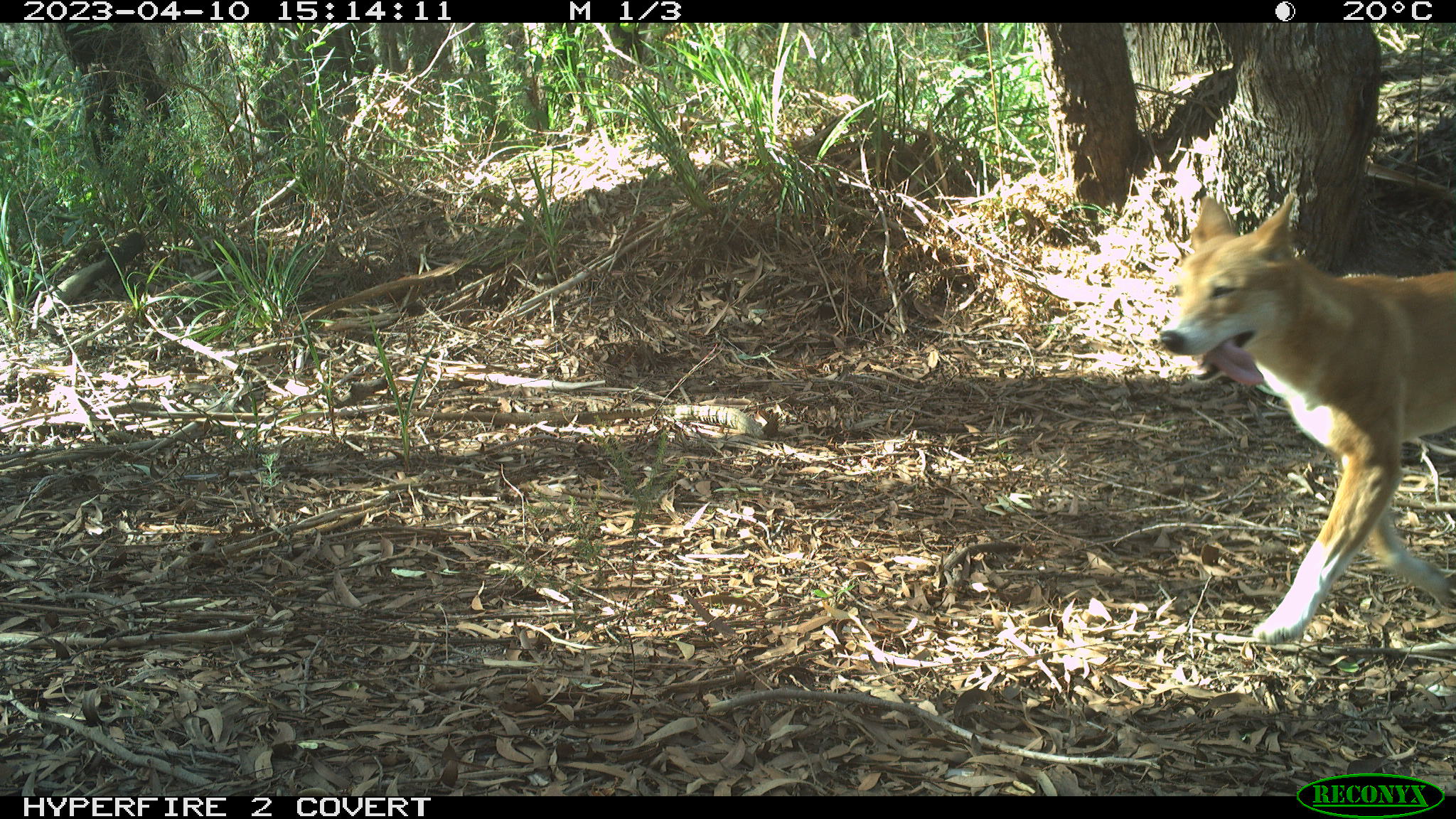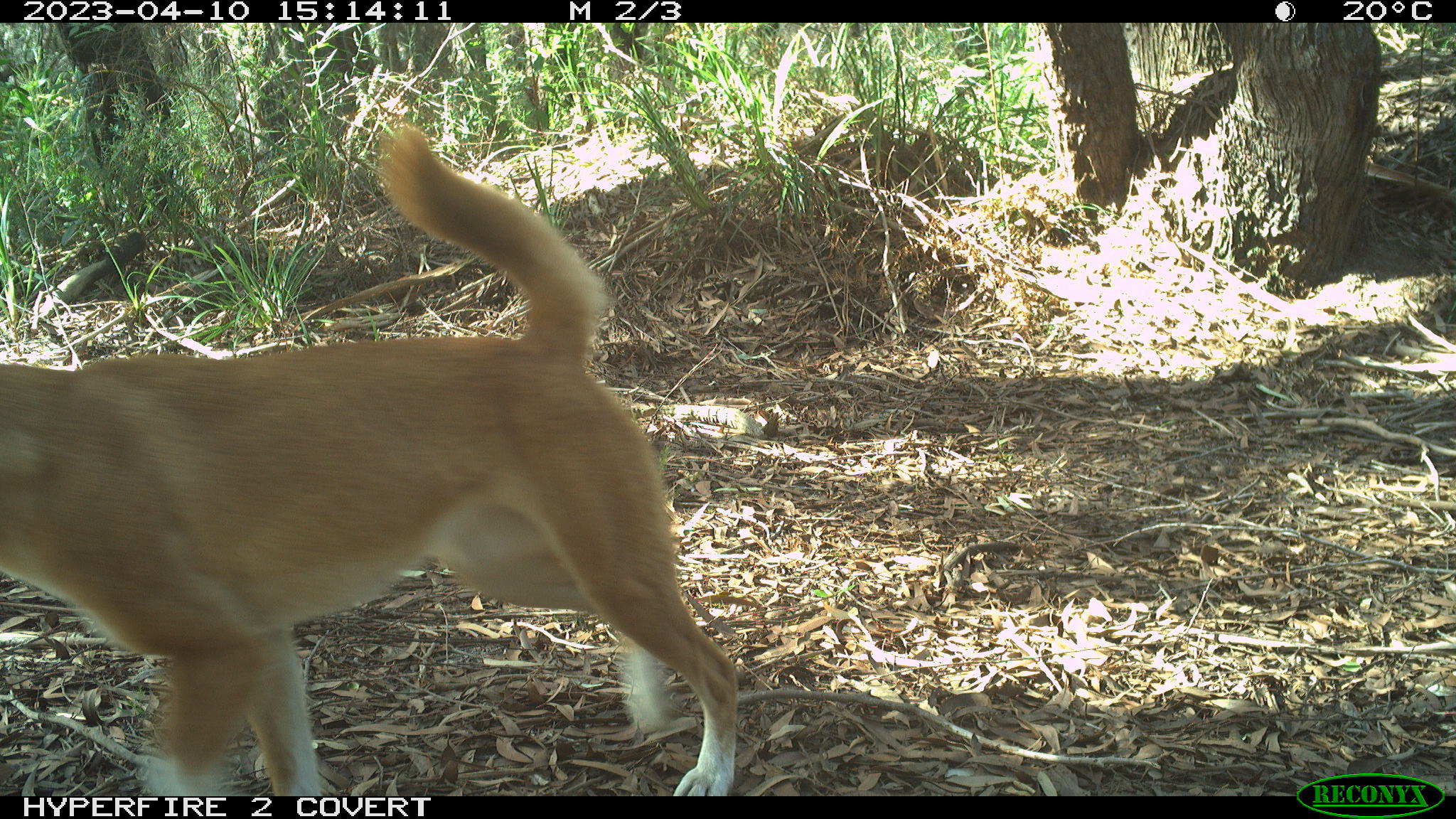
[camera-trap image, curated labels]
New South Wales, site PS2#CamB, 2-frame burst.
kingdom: Animalia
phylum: Chordata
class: Mammalia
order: Carnivora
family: Canidae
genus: Canis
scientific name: Canis familiaris dingo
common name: dingo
Dingo (Canis familiaris dingo).